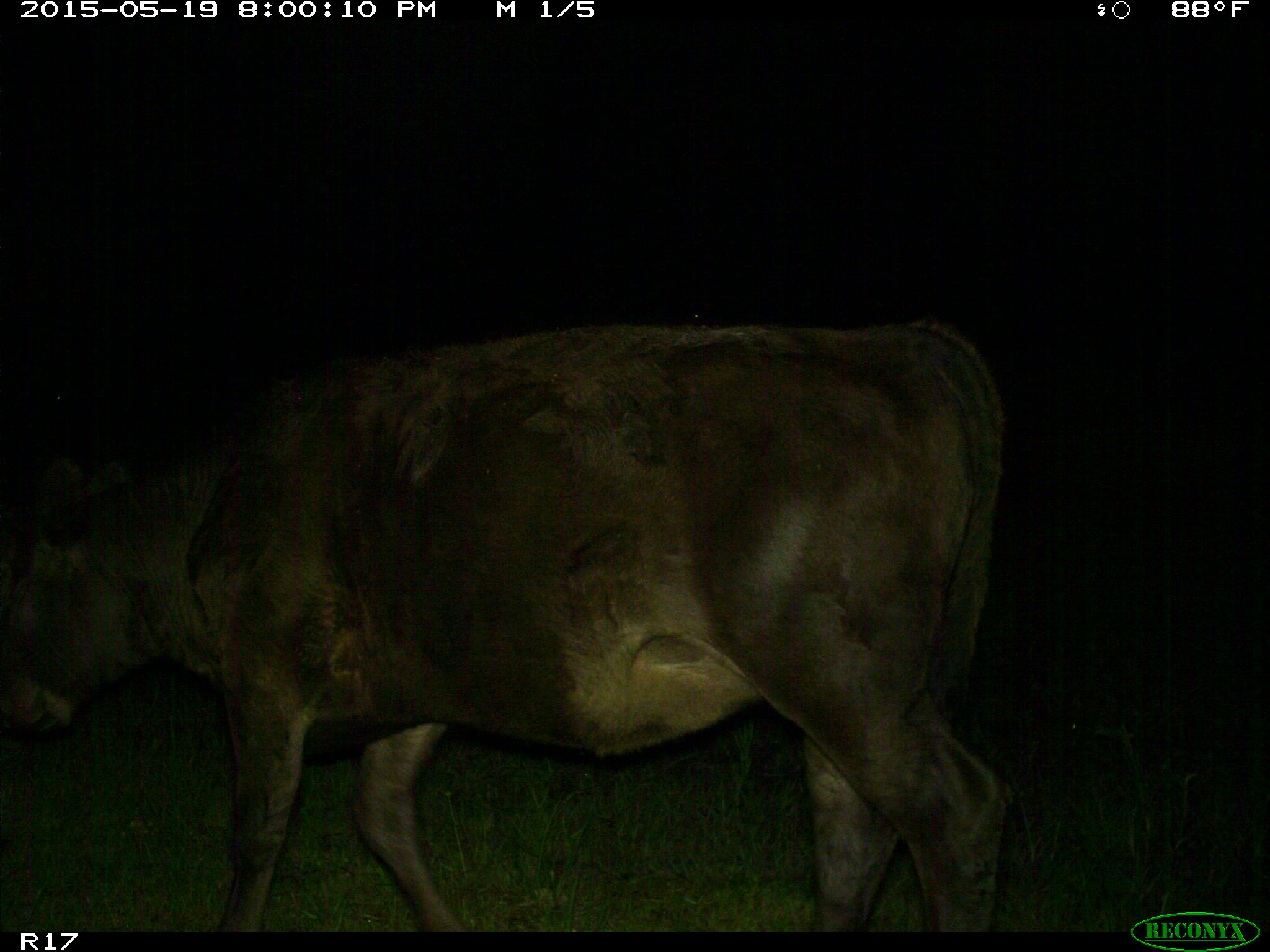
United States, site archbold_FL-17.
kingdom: Animalia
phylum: Chordata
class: Mammalia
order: Artiodactyla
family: Bovidae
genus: Bos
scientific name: Bos taurus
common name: domestic cow